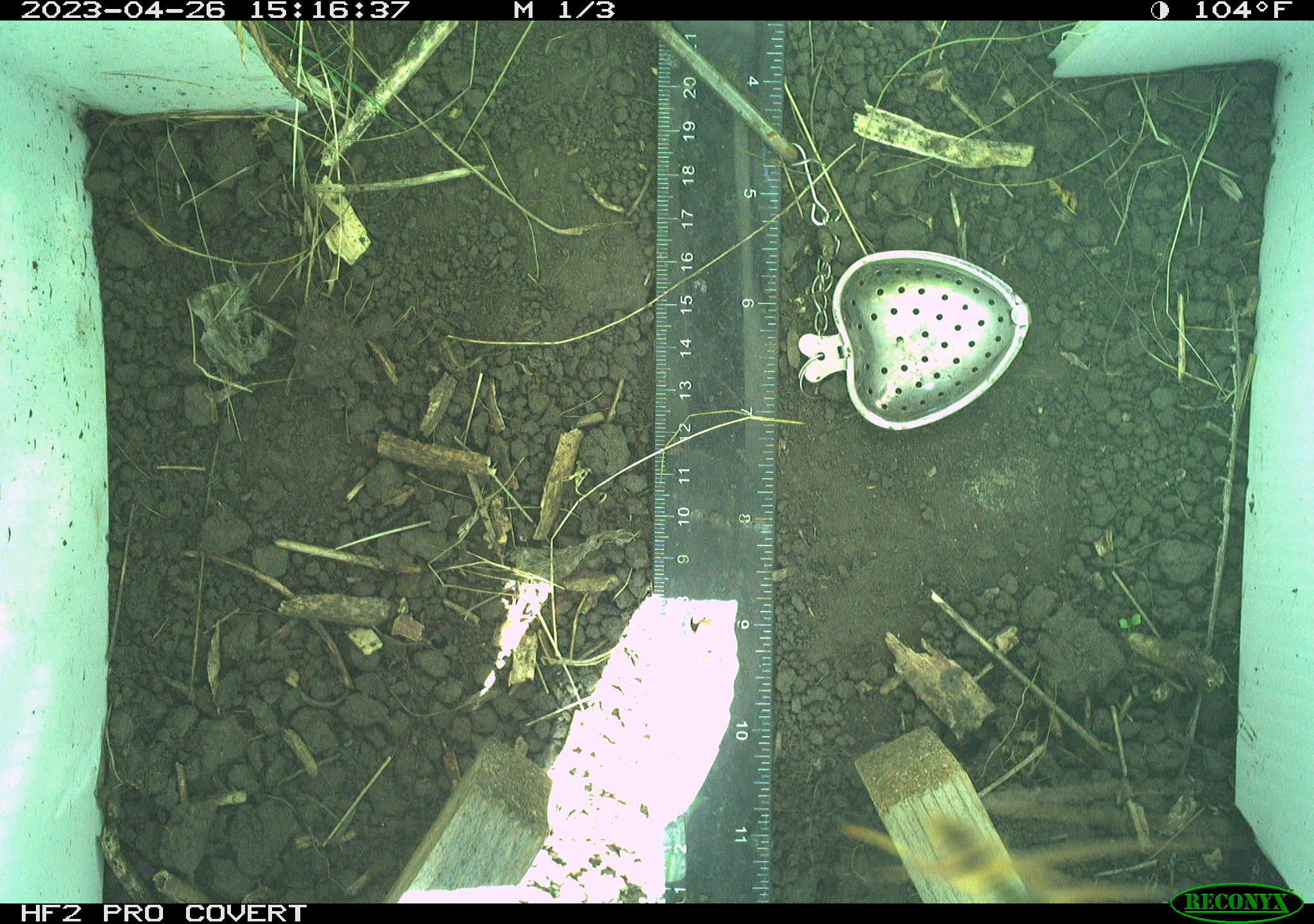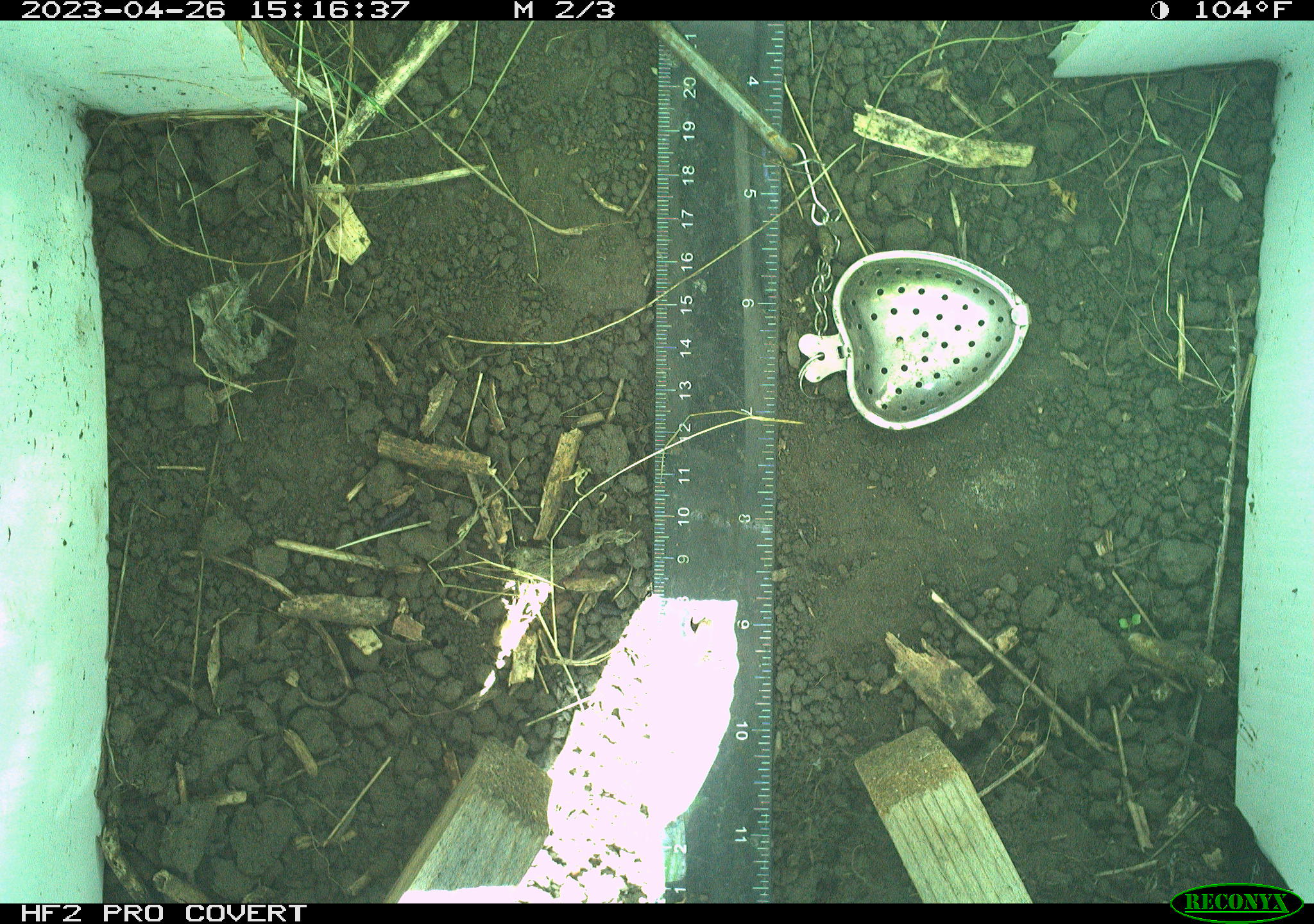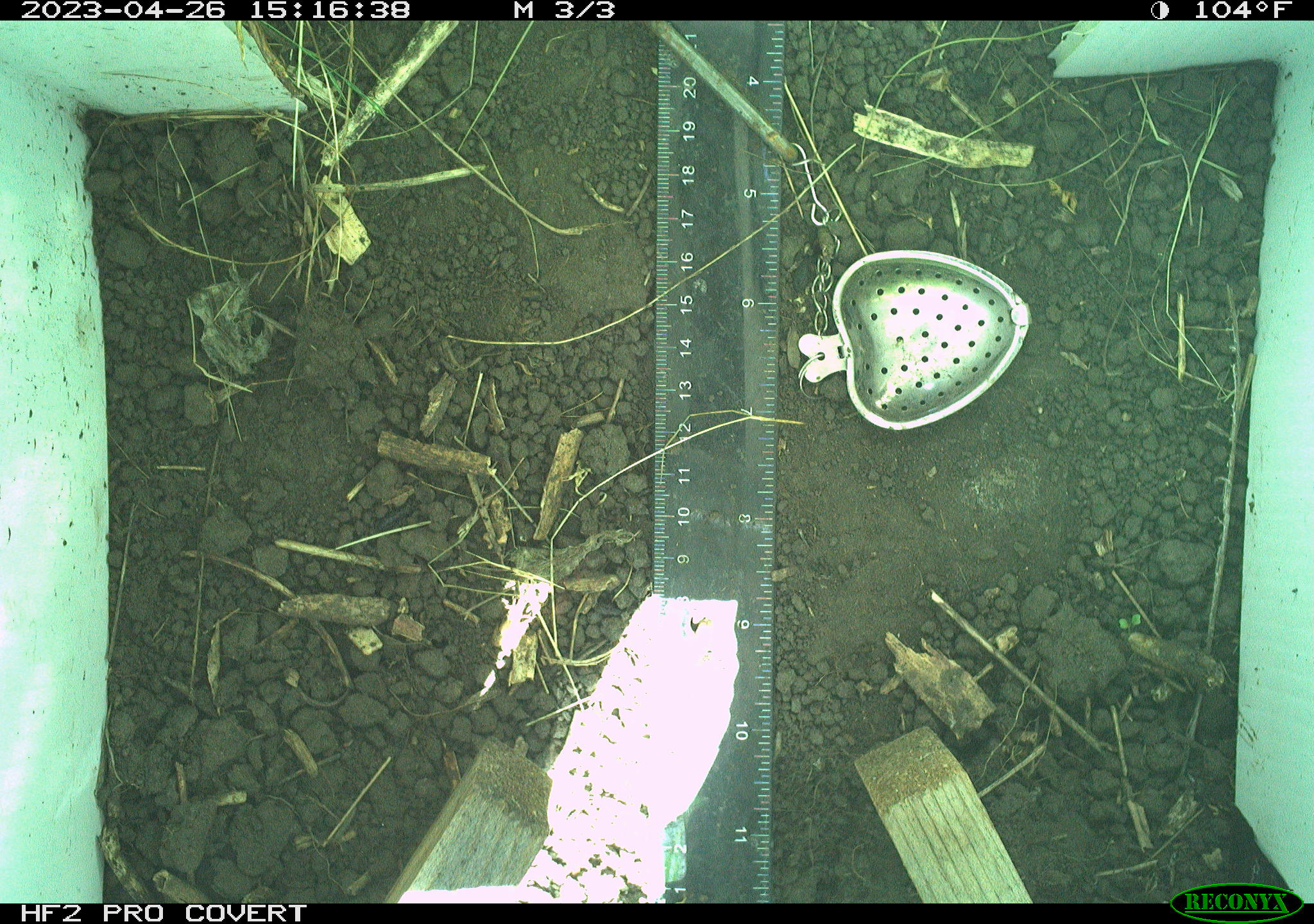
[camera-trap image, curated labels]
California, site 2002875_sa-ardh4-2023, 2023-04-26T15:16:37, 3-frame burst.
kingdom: Animalia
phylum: Arthropoda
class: Insecta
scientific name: Insecta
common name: insect